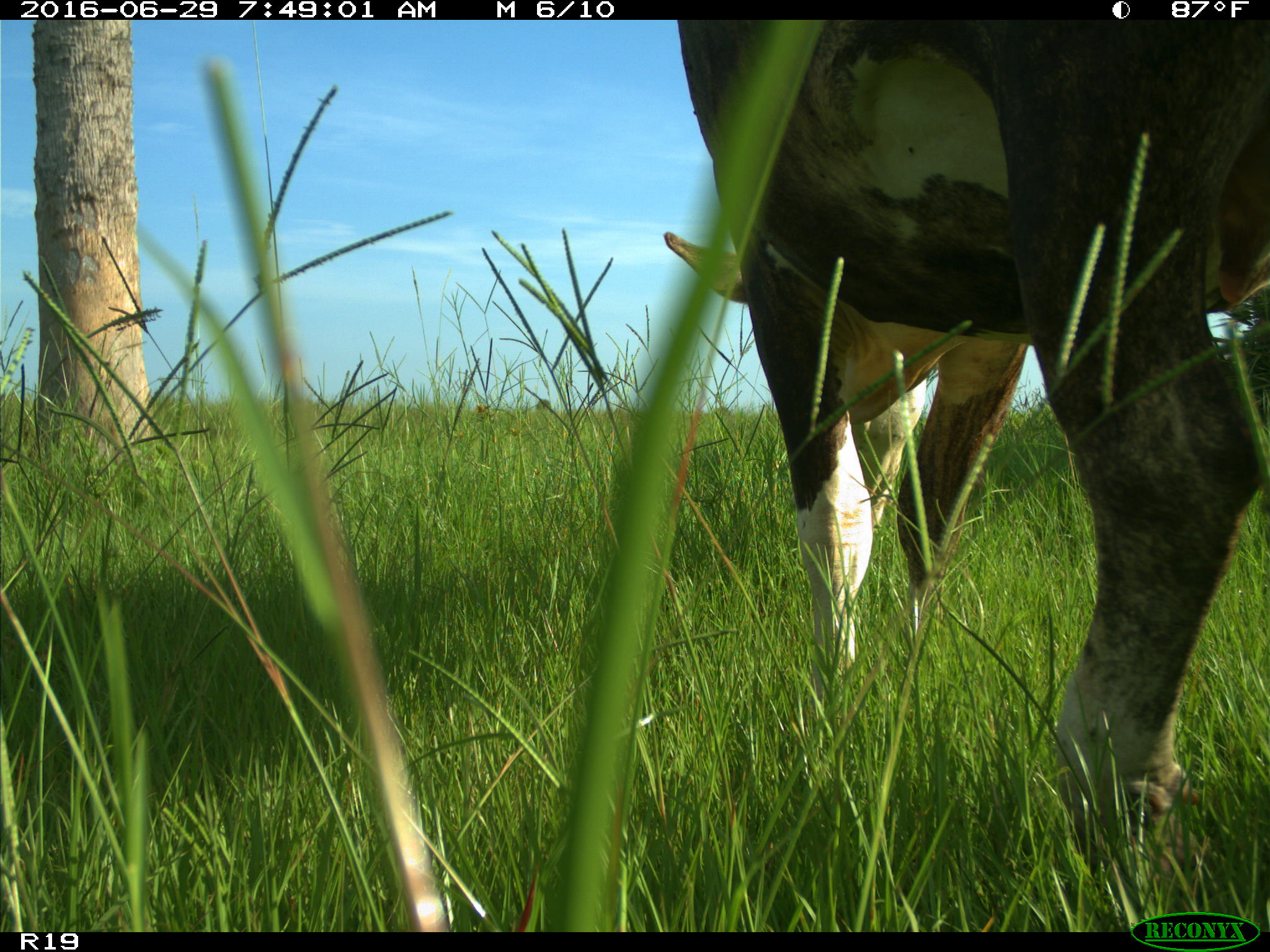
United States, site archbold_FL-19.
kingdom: Animalia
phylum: Chordata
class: Mammalia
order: Artiodactyla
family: Bovidae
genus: Bos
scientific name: Bos taurus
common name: domestic cow